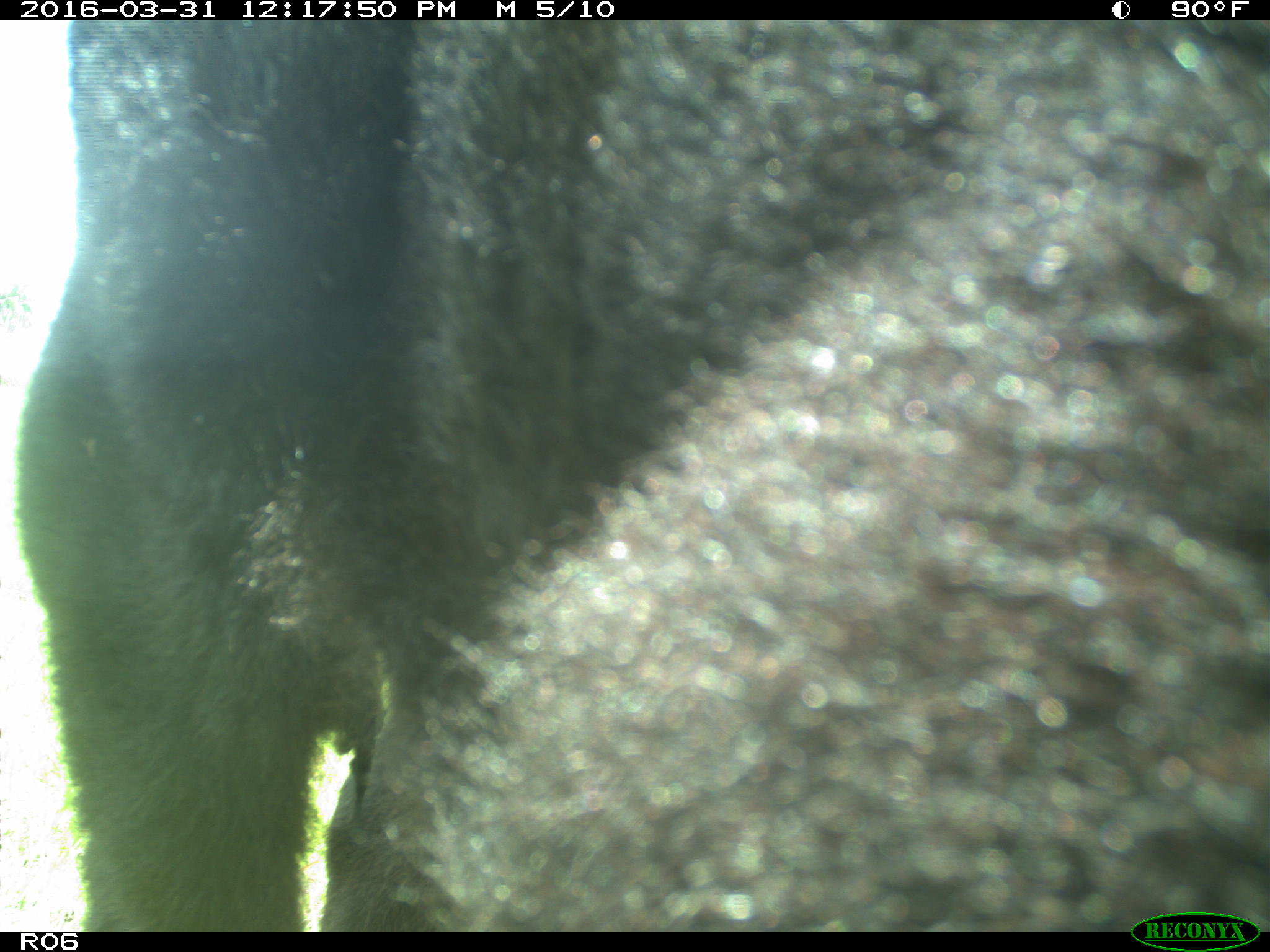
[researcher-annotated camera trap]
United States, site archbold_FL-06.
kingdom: Animalia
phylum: Chordata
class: Mammalia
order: Artiodactyla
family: Bovidae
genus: Bos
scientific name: Bos taurus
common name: domestic cow